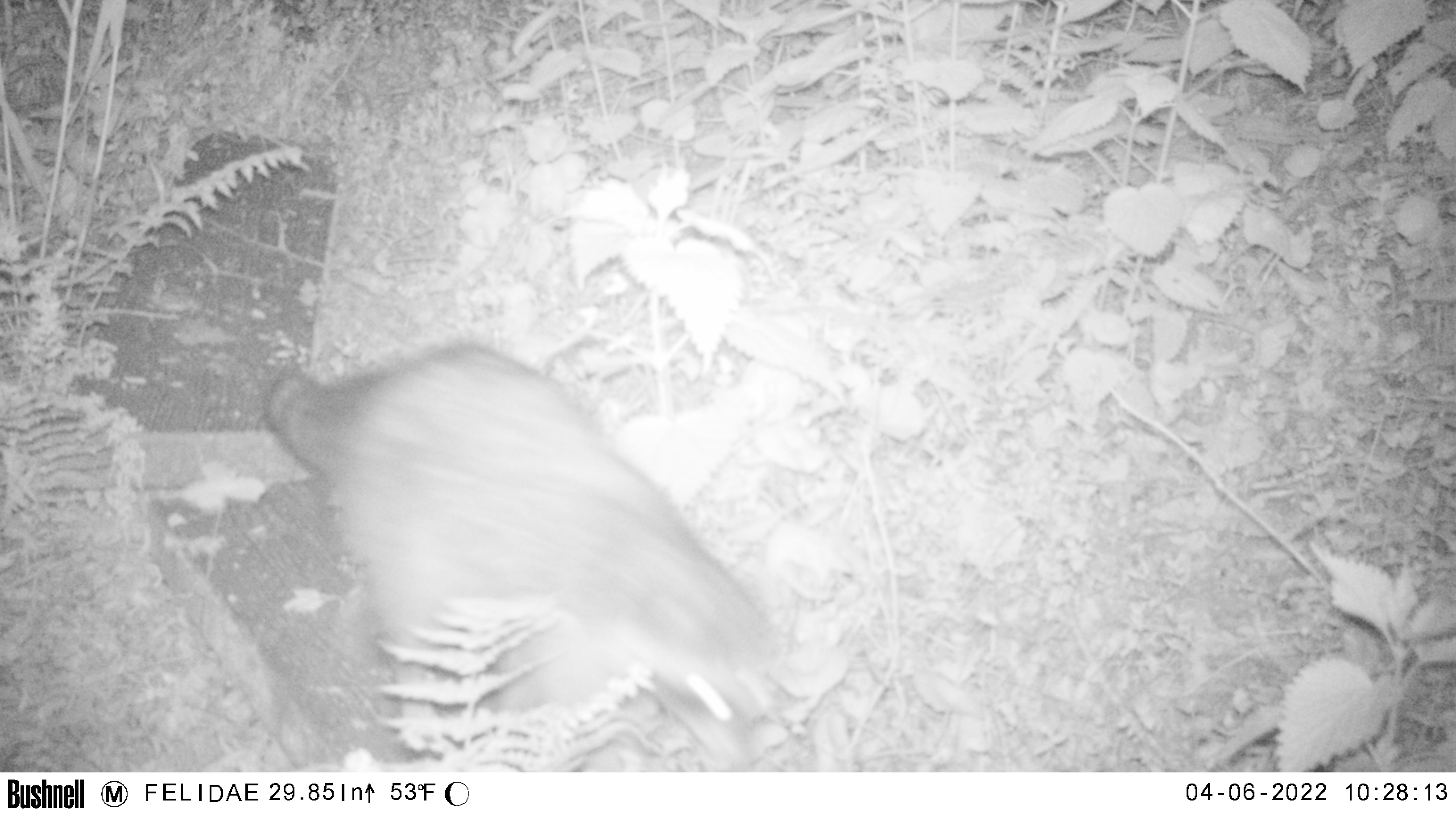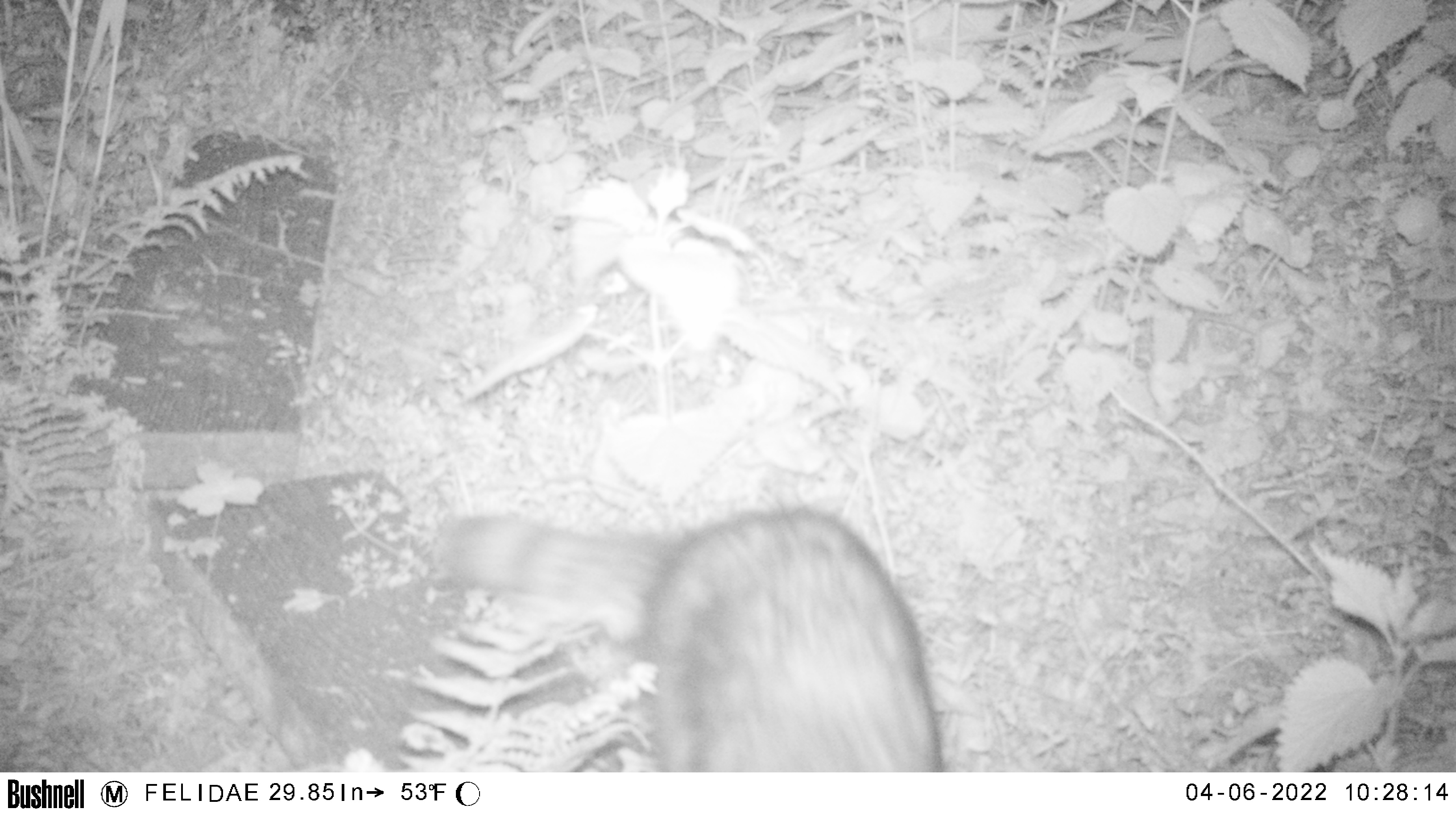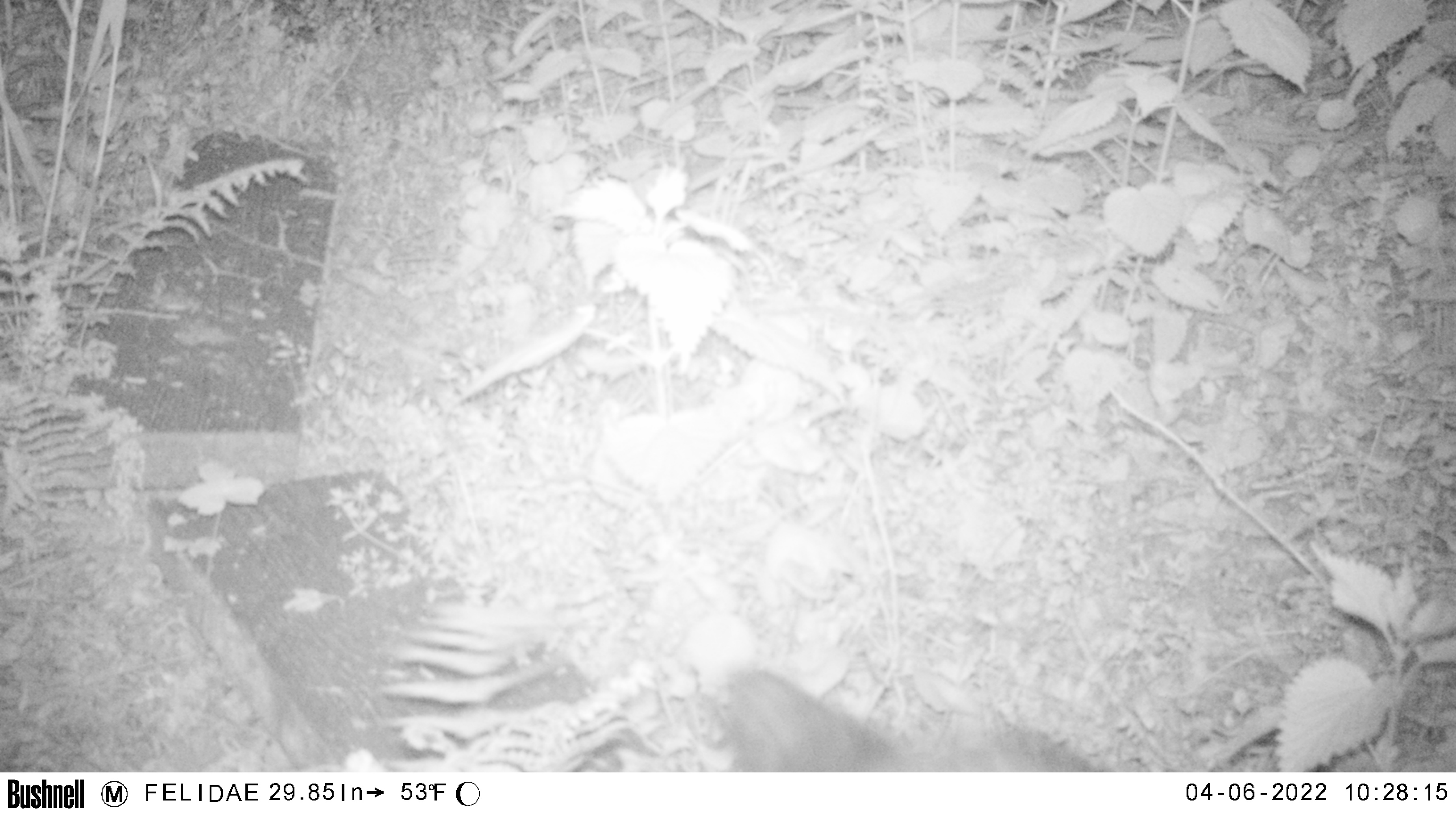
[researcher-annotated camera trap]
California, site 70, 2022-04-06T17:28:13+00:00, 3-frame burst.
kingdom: Animalia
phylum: Chordata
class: Mammalia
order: Carnivora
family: Procyonidae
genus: Procyon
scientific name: Procyon lotor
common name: raccoon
Raccoon (Procyon lotor).